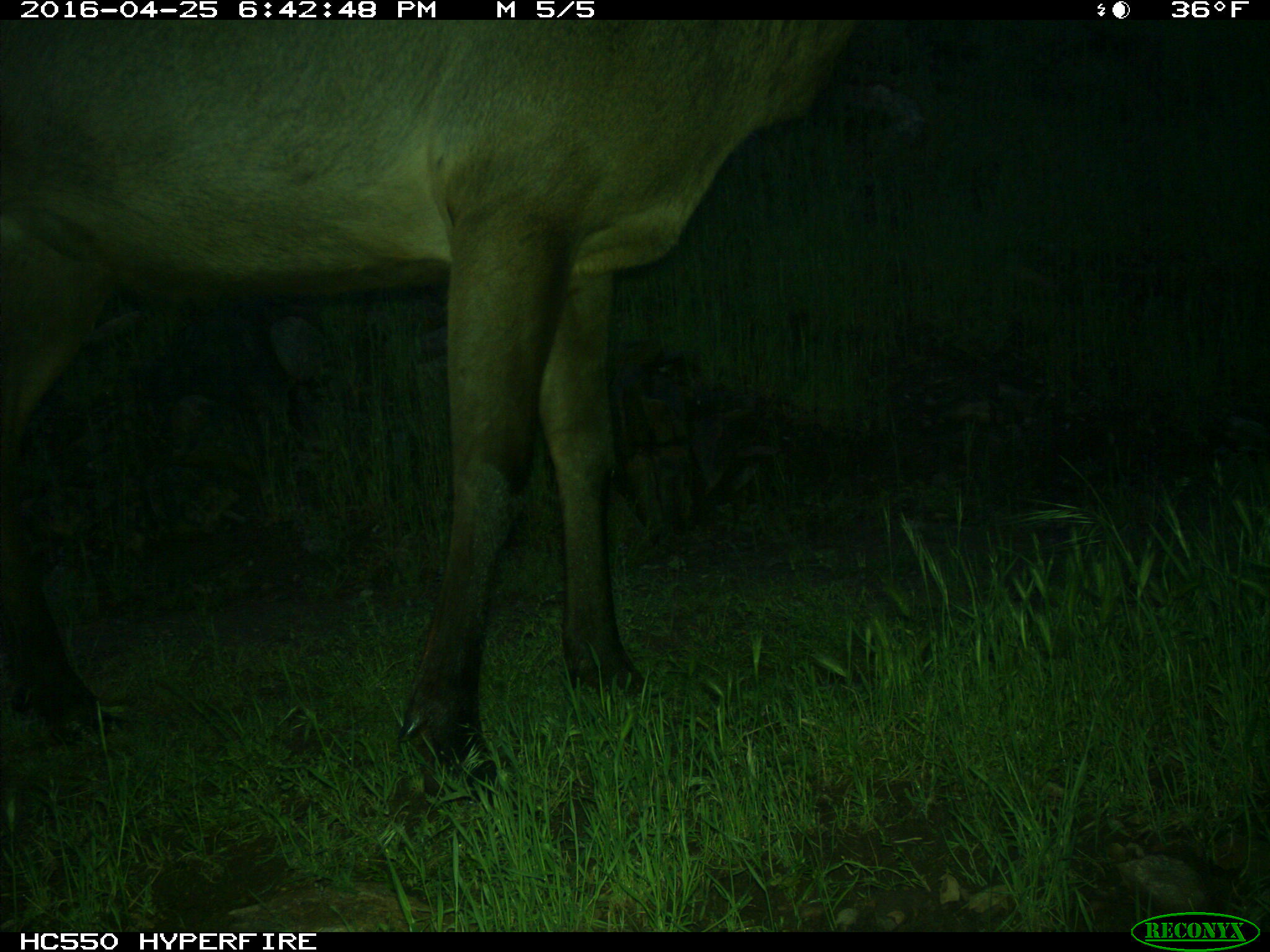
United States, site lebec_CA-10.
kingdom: Animalia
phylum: Chordata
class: Mammalia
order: Artiodactyla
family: Cervidae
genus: Cervus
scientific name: Cervus canadensis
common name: elk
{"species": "Cervus canadensis (elk)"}